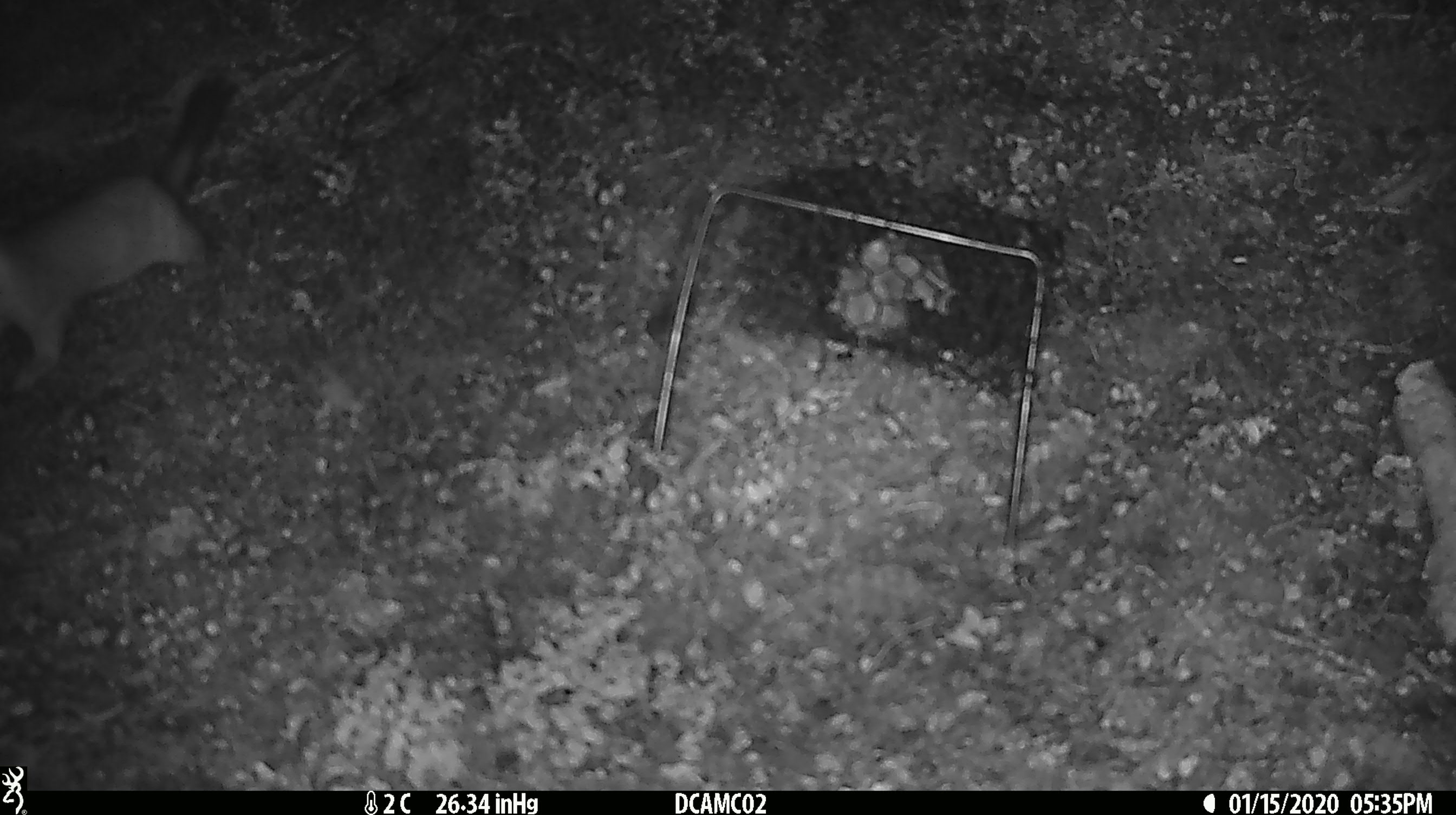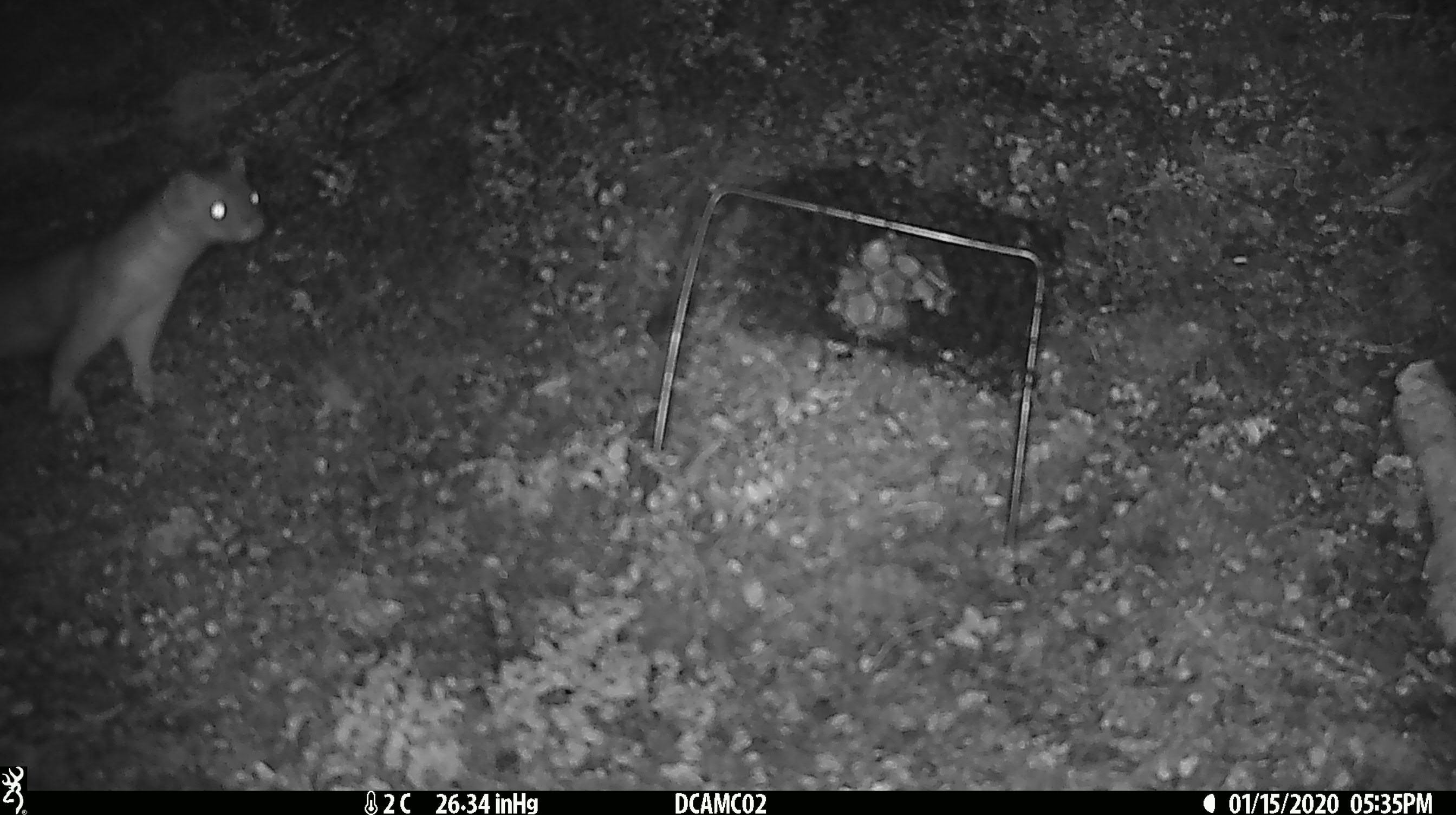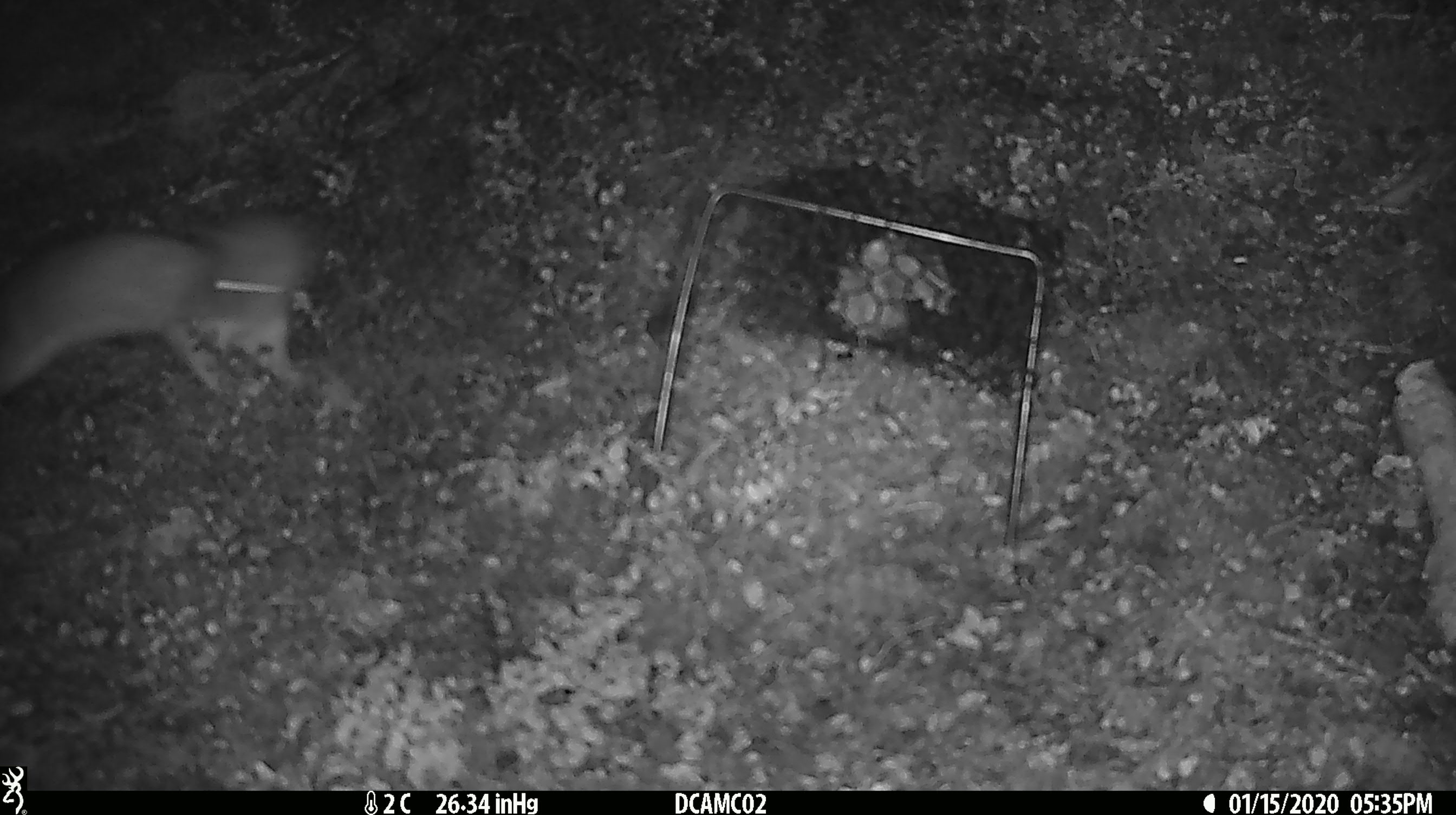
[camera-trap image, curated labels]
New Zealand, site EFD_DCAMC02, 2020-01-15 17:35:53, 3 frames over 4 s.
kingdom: Animalia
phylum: Chordata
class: Mammalia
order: Carnivora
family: Mustelidae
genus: Mustela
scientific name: Mustela erminea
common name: stoat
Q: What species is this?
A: Stoat (Mustela erminea).